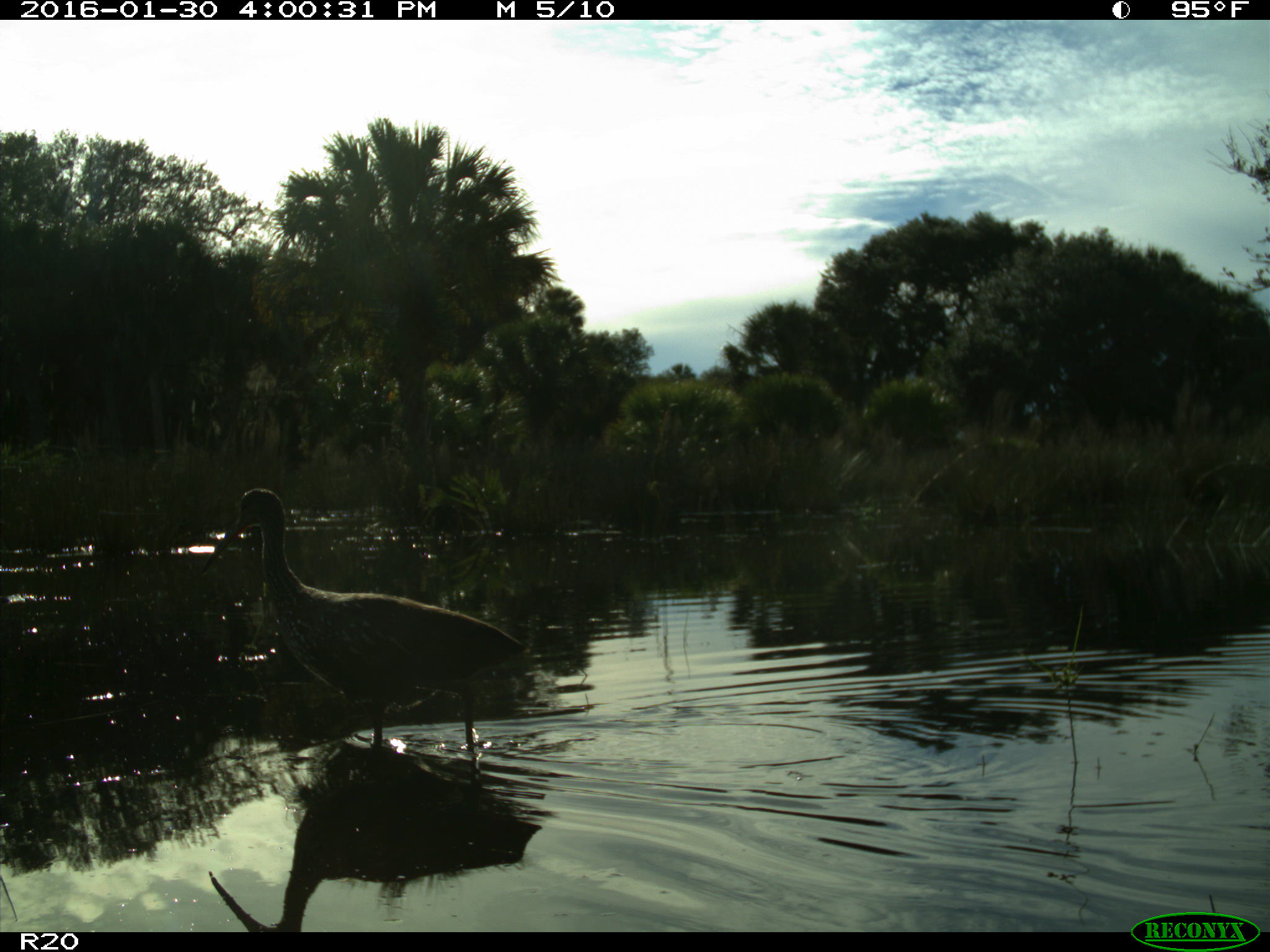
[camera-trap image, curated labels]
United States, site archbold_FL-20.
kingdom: Animalia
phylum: Chordata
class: Aves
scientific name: Aves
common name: birds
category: unidentified bird